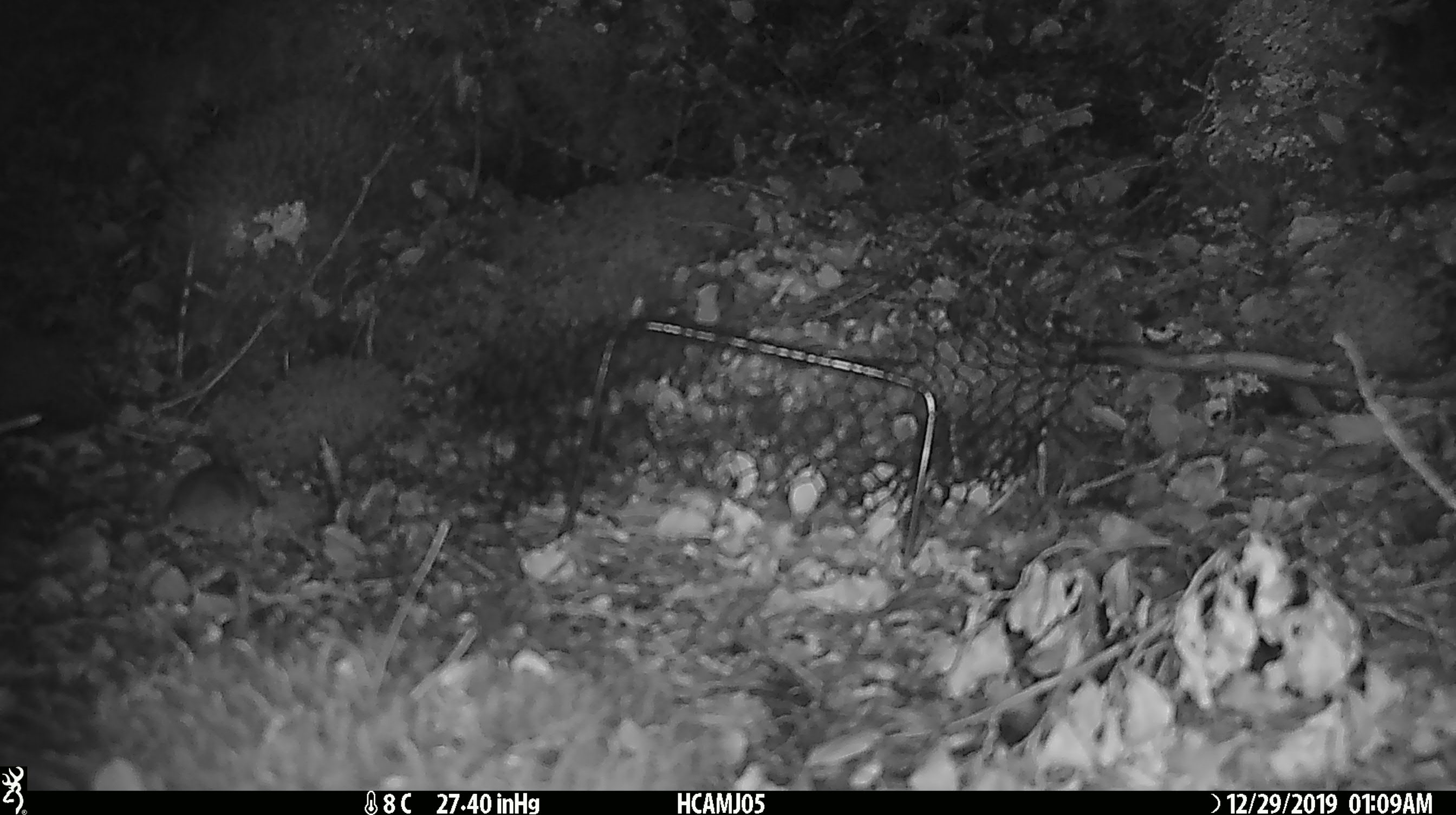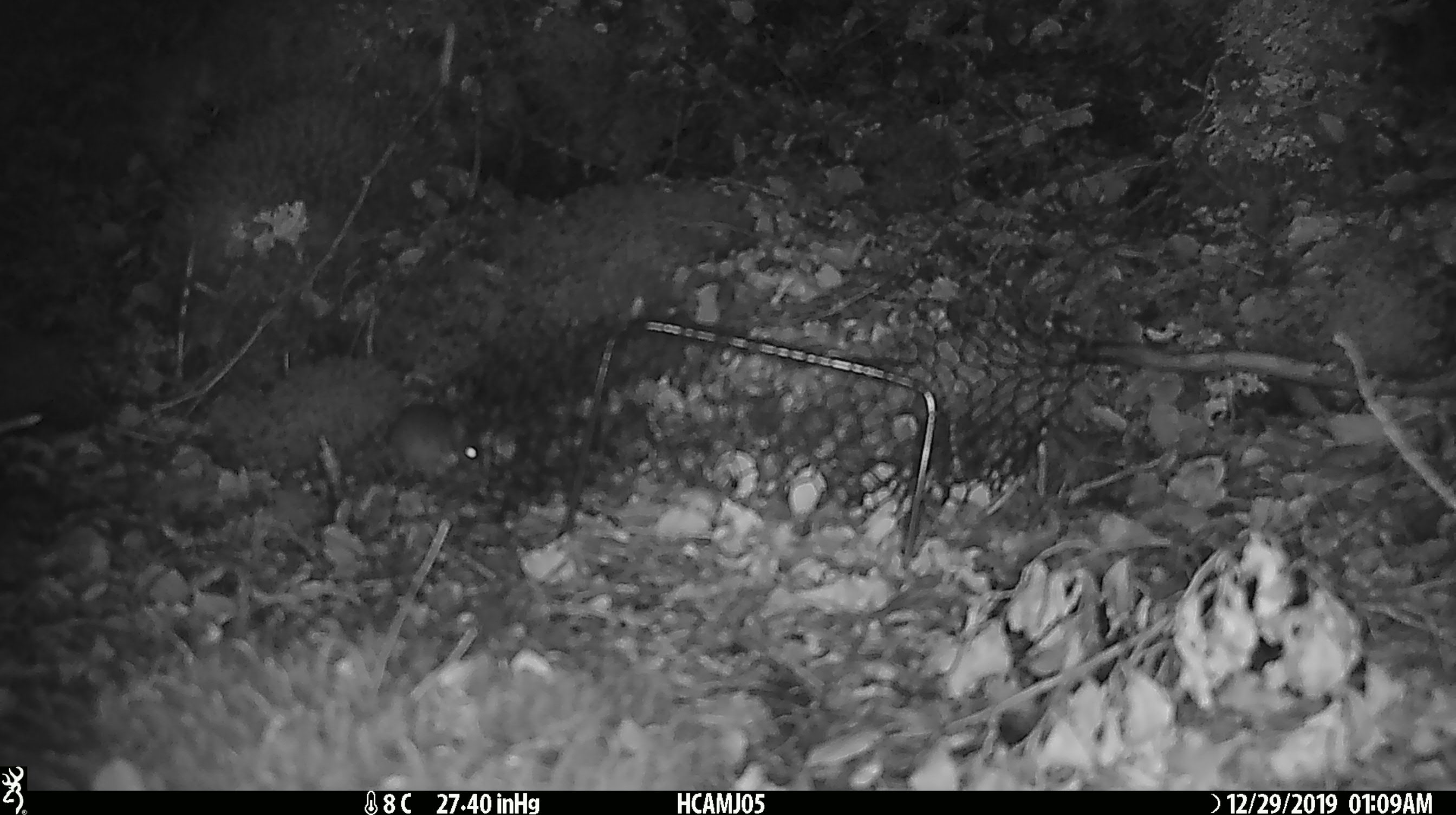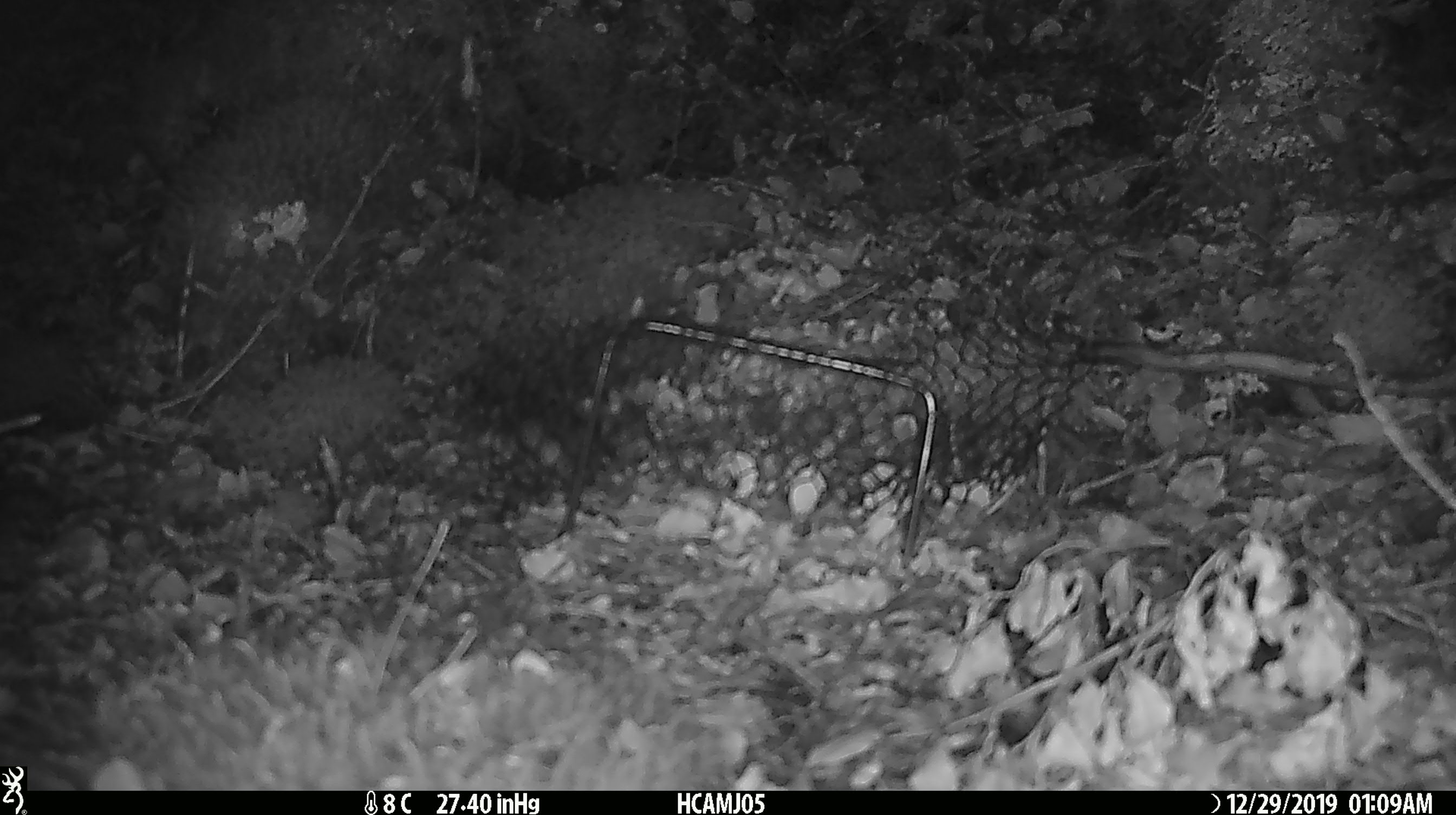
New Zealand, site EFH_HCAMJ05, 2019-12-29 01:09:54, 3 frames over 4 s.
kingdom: Animalia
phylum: Chordata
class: Mammalia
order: Rodentia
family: Muridae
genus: Mus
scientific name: Mus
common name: mouse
Mouse (Mus).